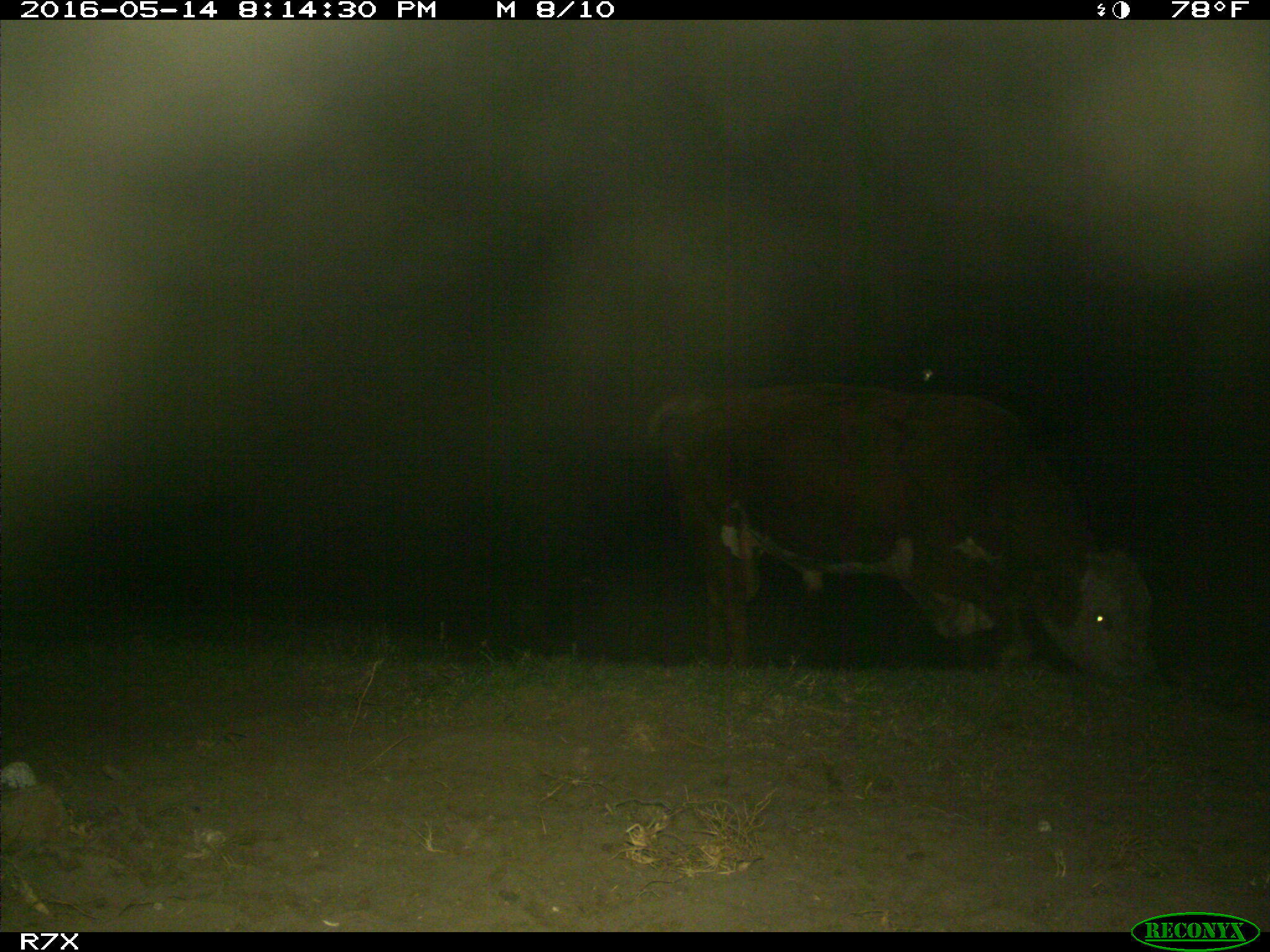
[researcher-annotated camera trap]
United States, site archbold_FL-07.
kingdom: Animalia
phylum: Chordata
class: Mammalia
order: Artiodactyla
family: Bovidae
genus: Bos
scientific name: Bos taurus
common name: domestic cow